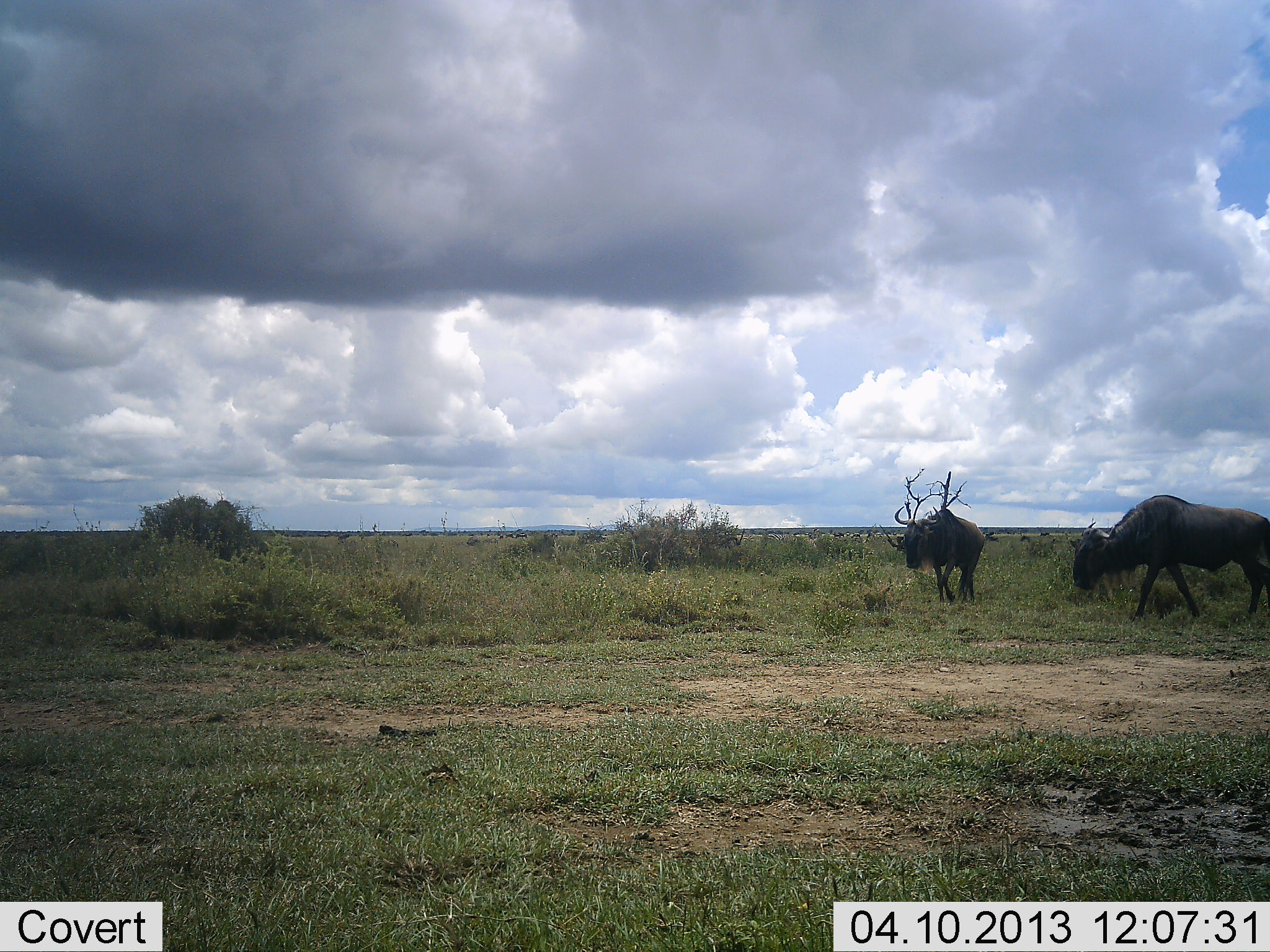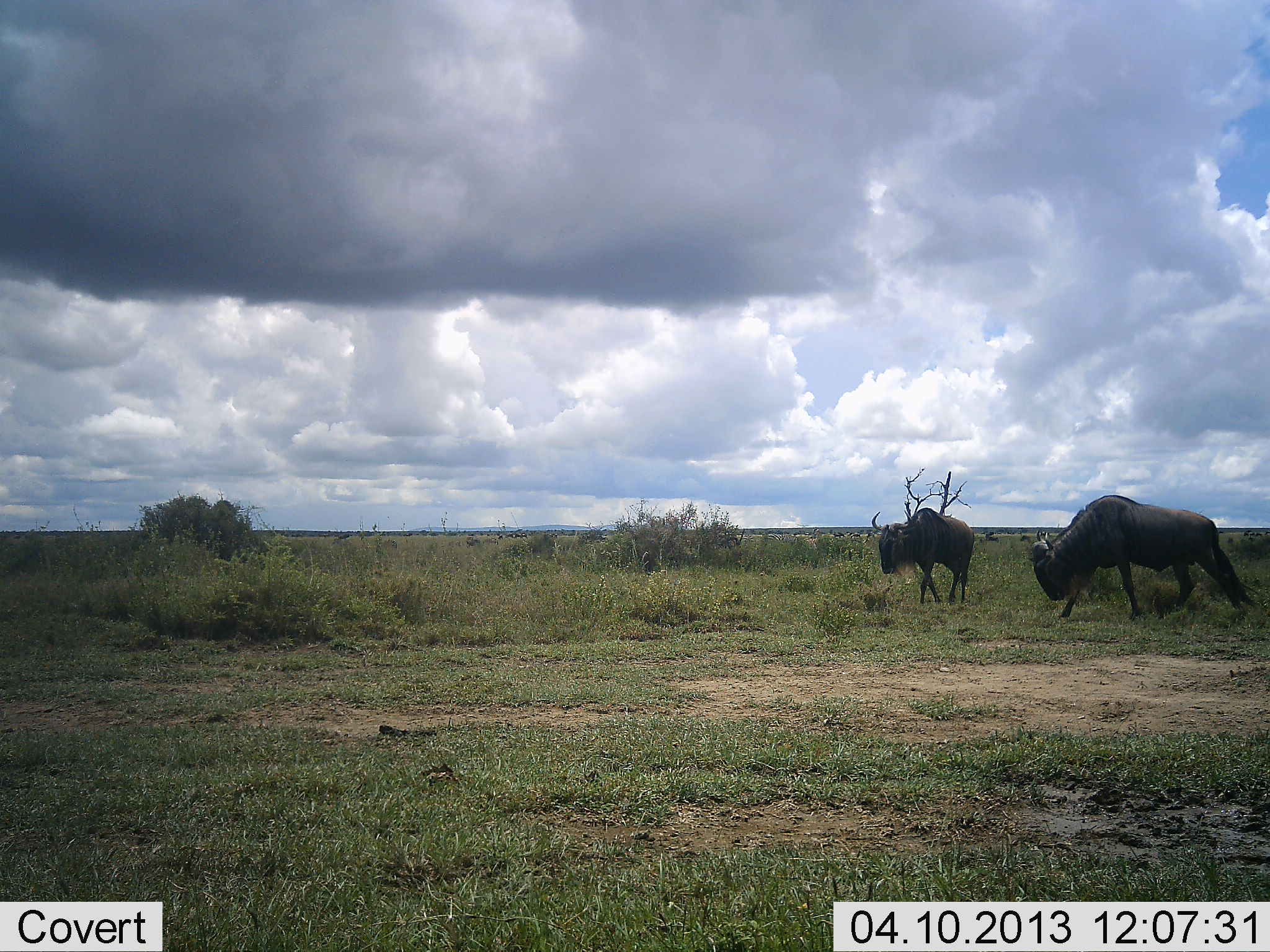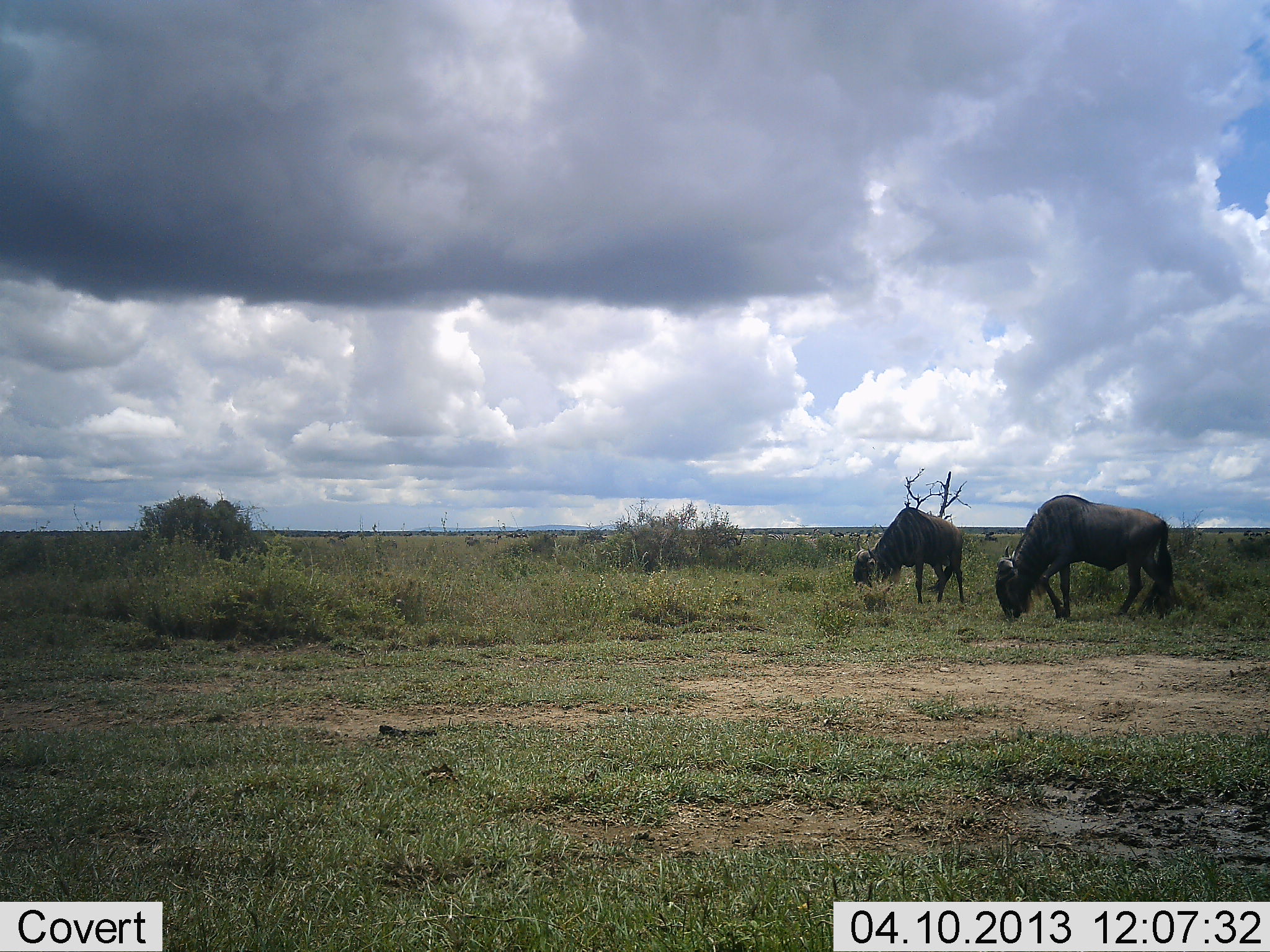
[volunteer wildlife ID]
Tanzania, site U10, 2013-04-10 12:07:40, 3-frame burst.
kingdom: Animalia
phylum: Chordata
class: Mammalia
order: Artiodactyla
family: Bovidae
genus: Connochaetes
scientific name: Connochaetes taurinus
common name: blue wildebeest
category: wildebeest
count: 2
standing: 10%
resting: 0%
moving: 80%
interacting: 0%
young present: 0%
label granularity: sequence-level